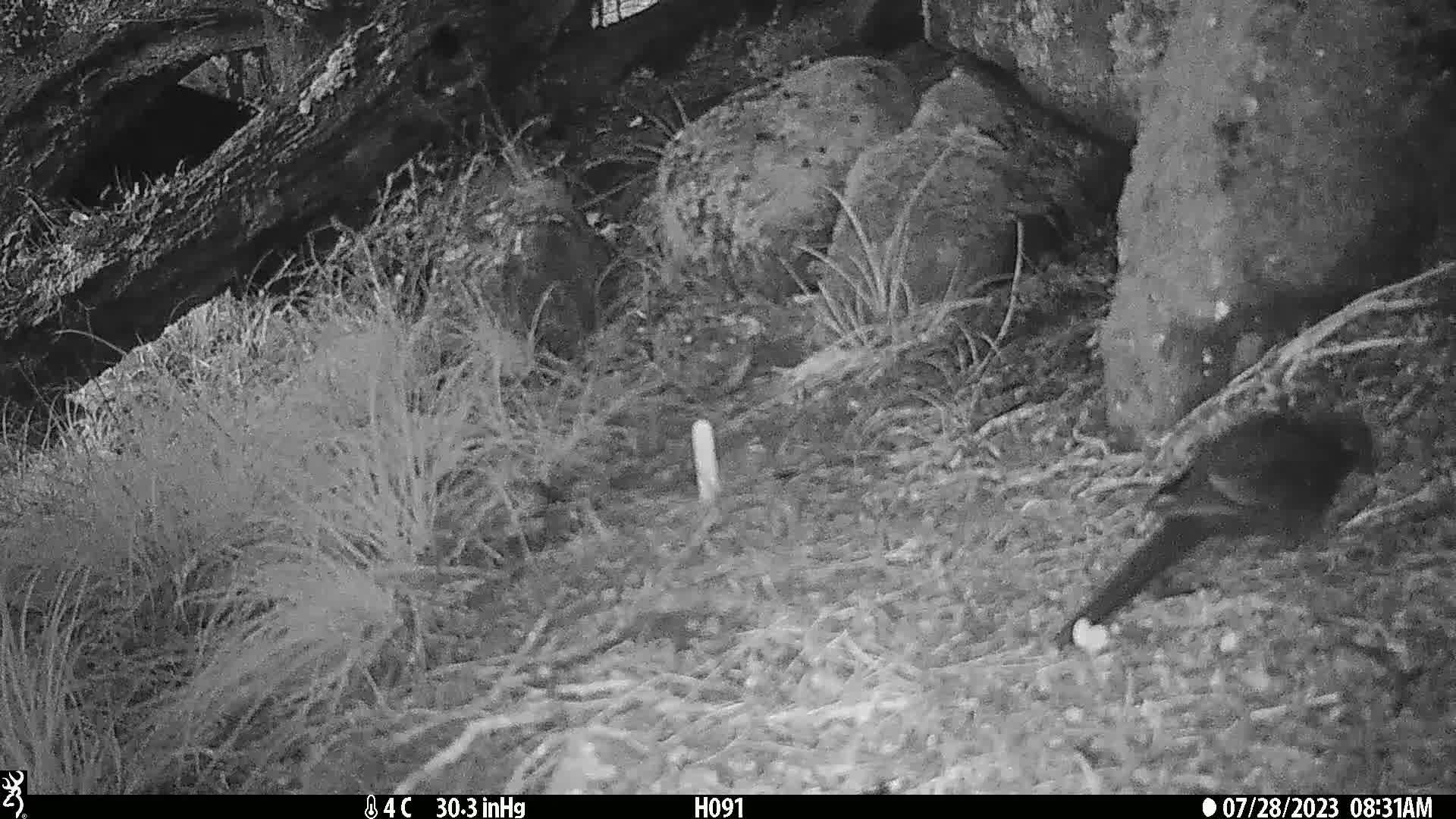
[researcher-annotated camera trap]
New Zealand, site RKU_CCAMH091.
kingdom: Animalia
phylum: Chordata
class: Aves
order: Passeriformes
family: Turdidae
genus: Turdus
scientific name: Turdus merula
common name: eurasian blackbird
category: blackbird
Blackbird (eurasian blackbird) (Turdus merula).